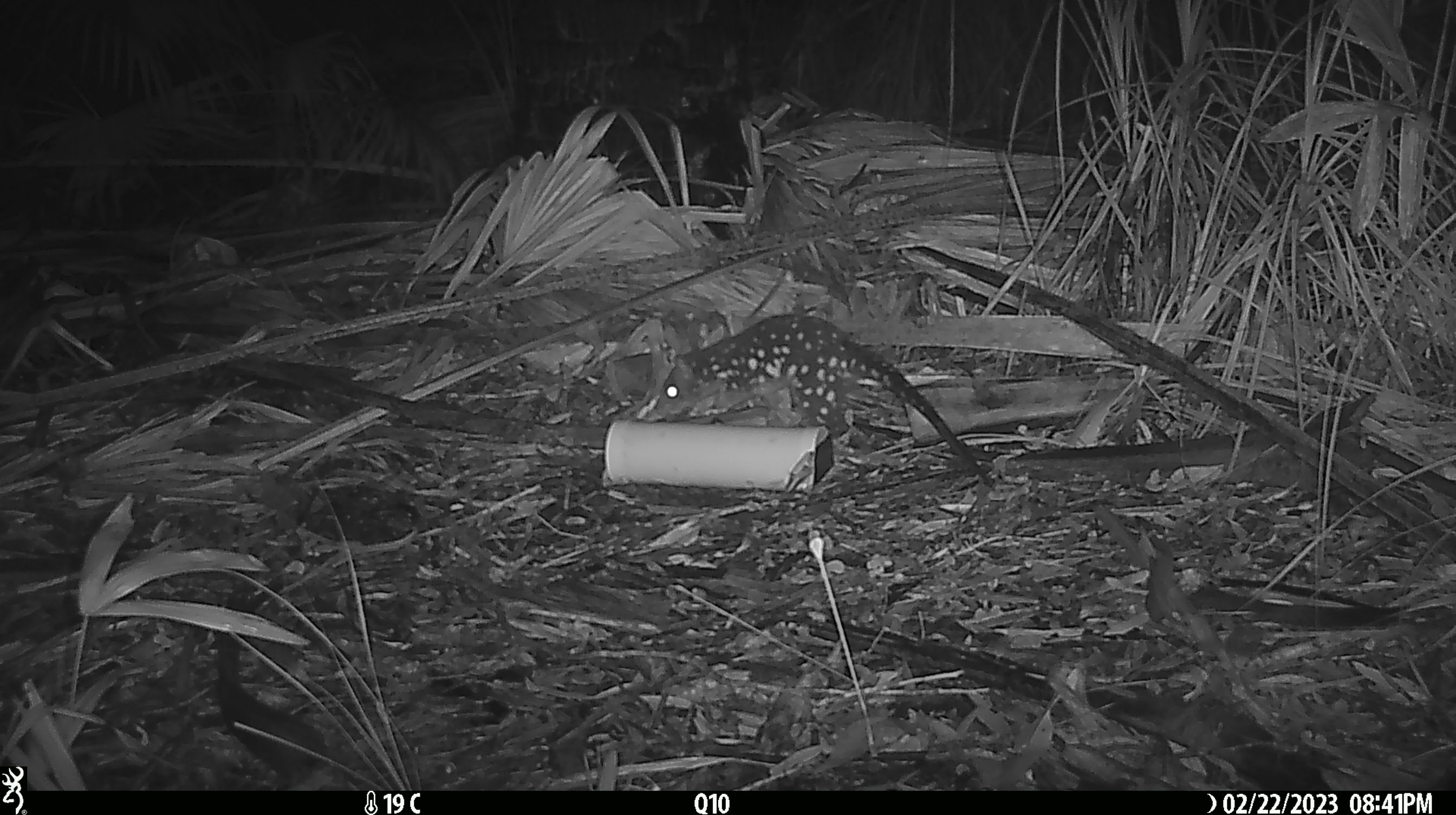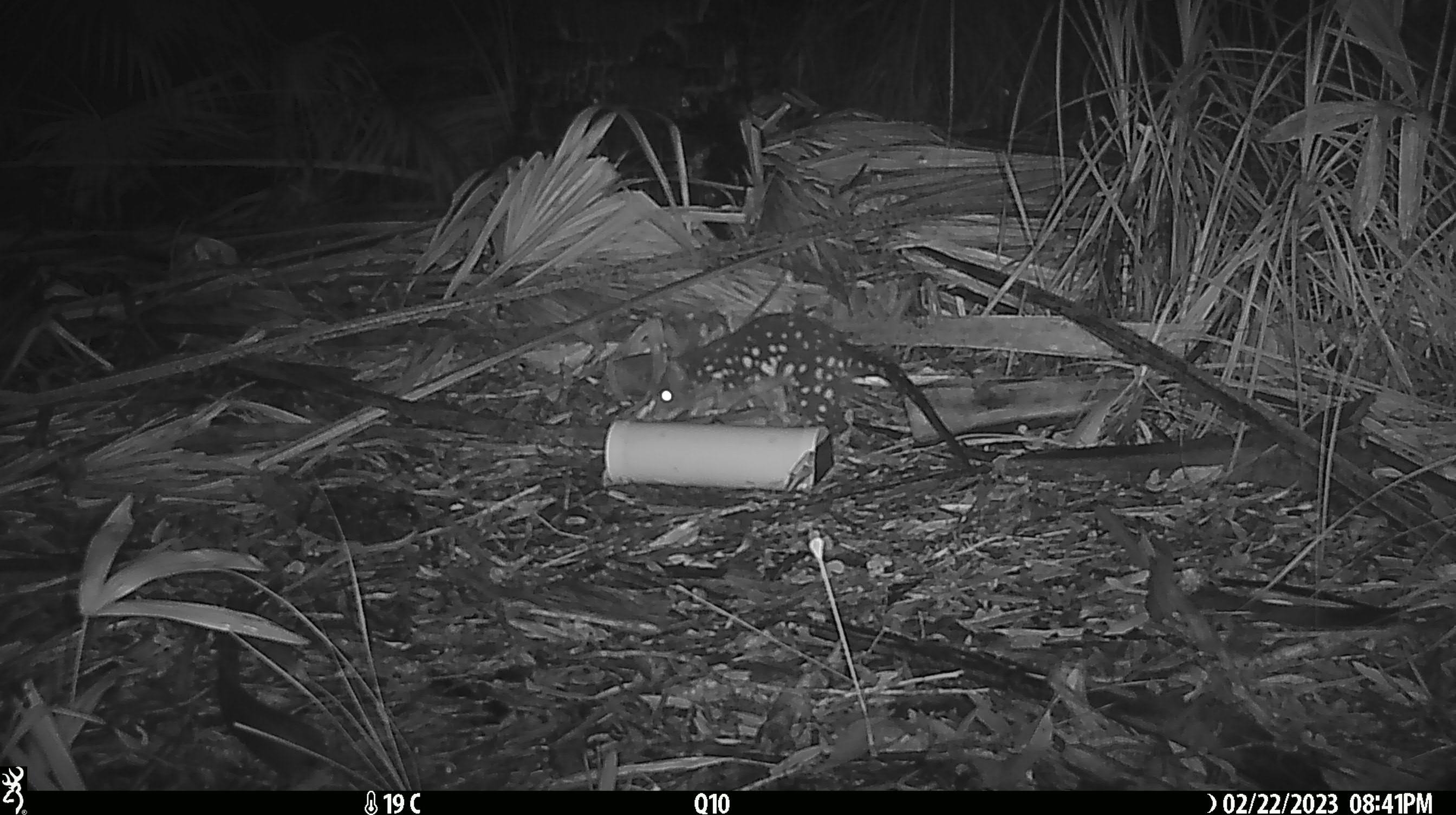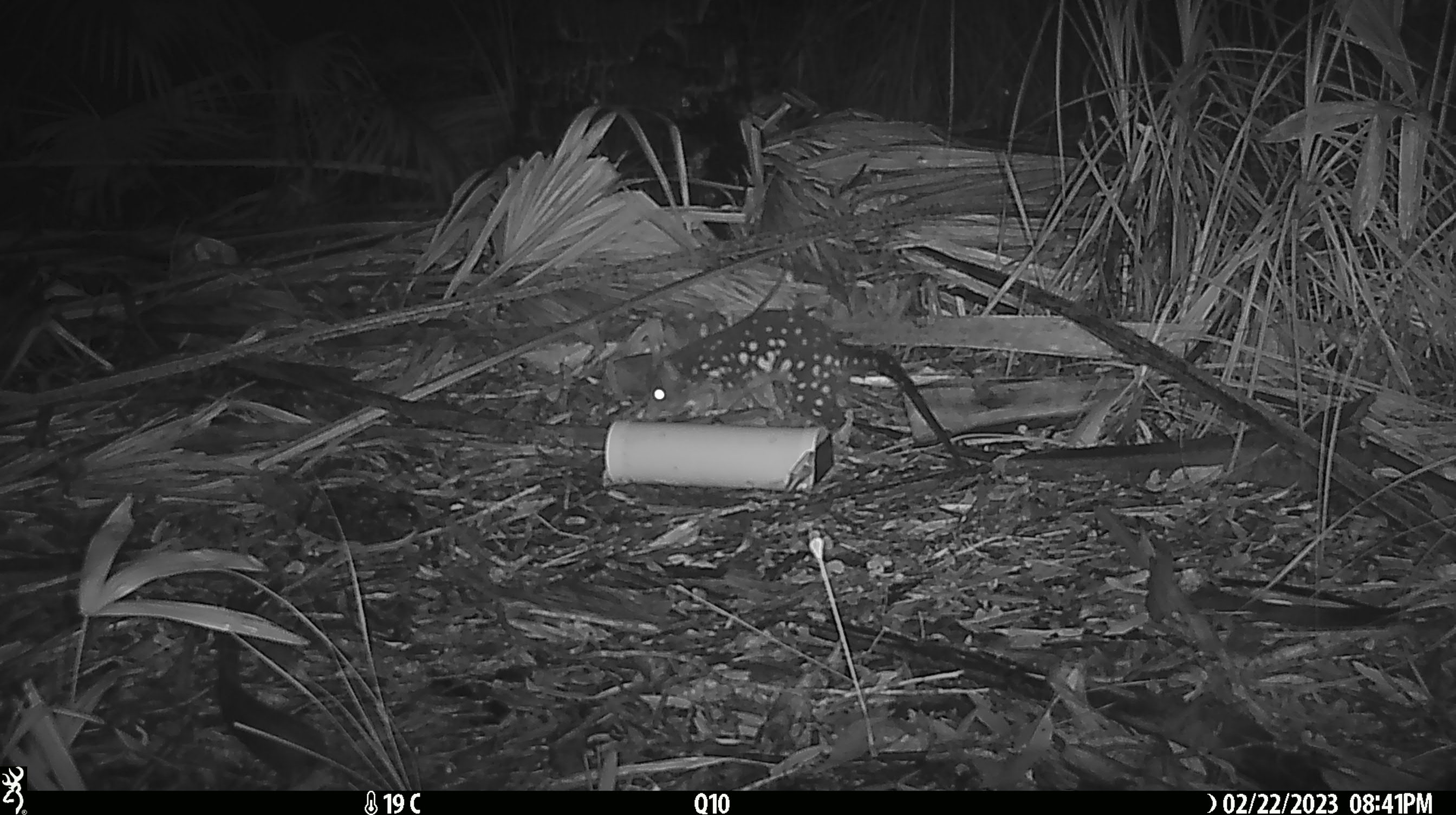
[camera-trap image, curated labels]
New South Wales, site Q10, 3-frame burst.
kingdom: Animalia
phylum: Chordata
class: Mammalia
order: Dasyuromorphia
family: Dasyuridae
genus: Dasyurus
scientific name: Dasyurus maculatus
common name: spotted-tailed quoll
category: quoll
Quoll (spotted-tailed quoll) (Dasyurus maculatus).